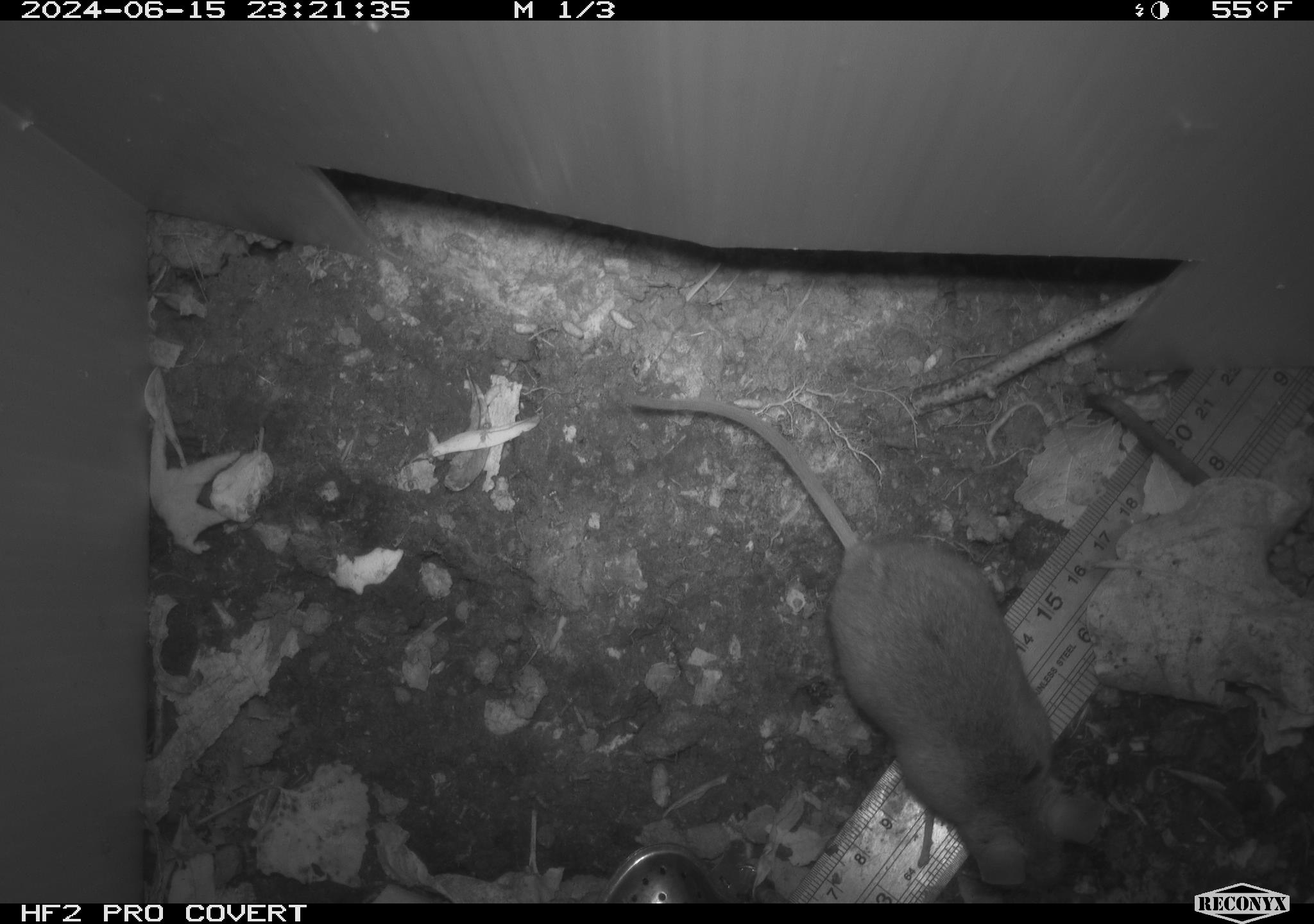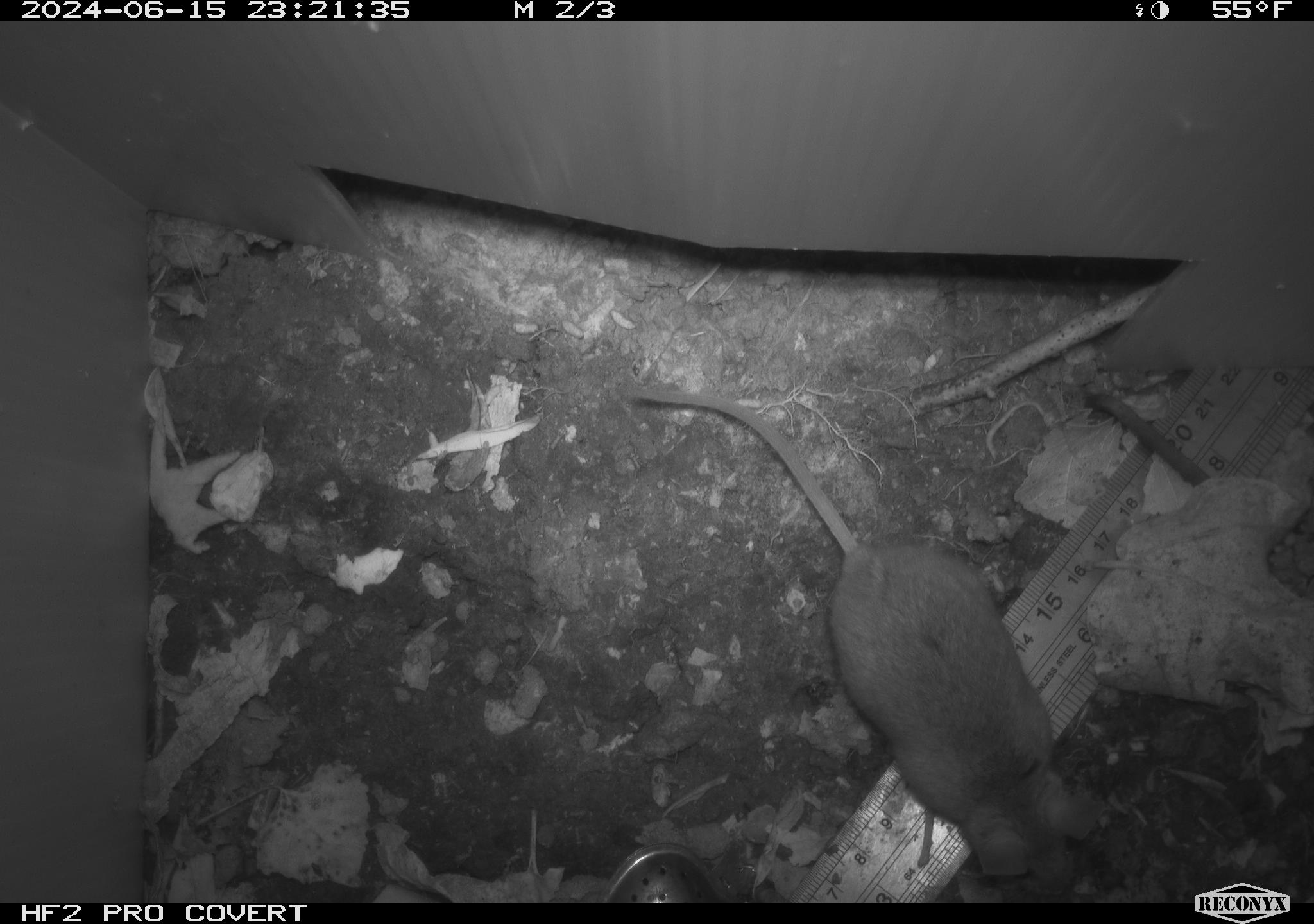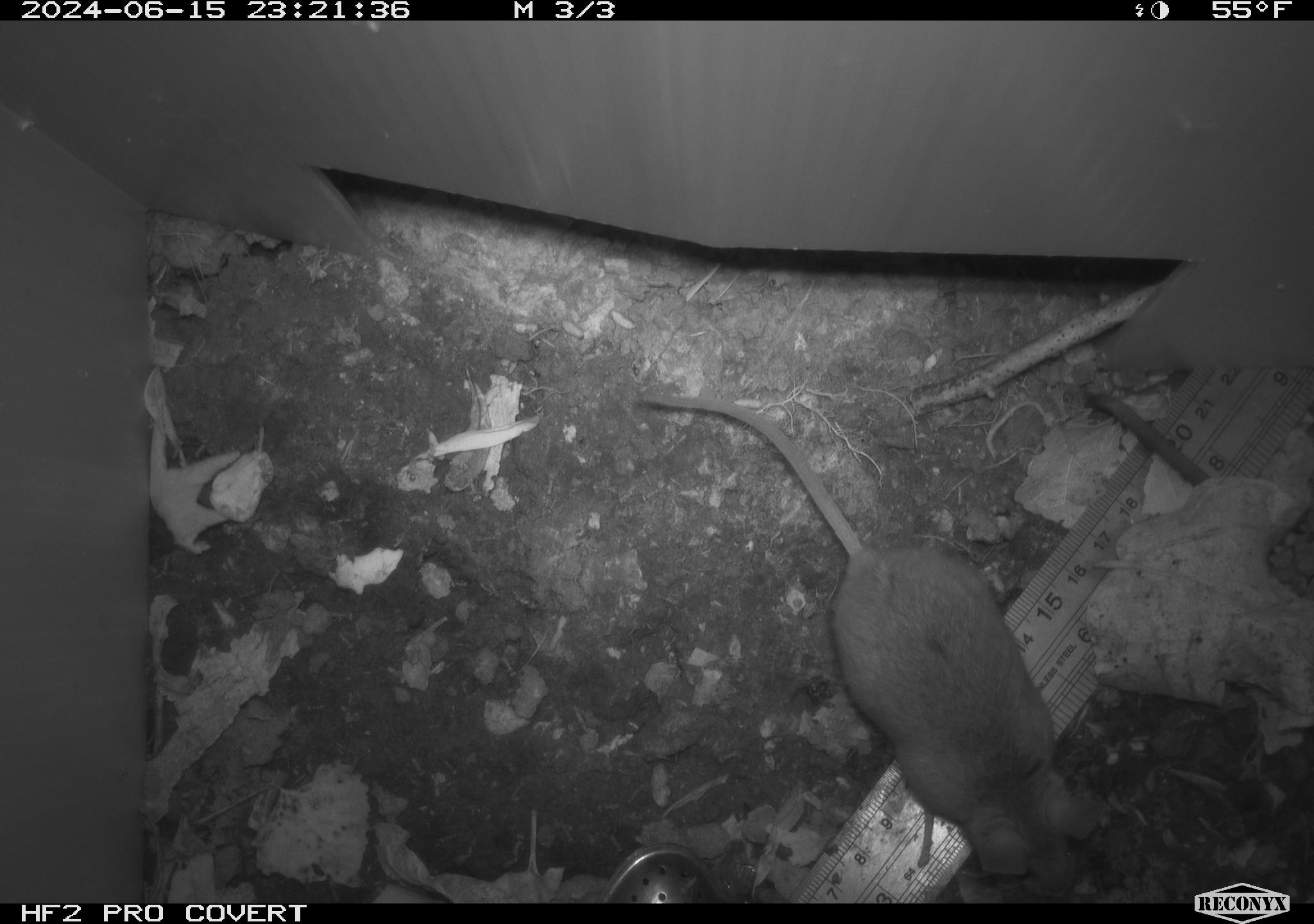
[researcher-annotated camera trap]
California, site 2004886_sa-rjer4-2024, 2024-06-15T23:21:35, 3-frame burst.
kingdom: Animalia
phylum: Chordata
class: Mammalia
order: Rodentia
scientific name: Rodentia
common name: mouse species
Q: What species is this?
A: Mouse species (Rodentia).